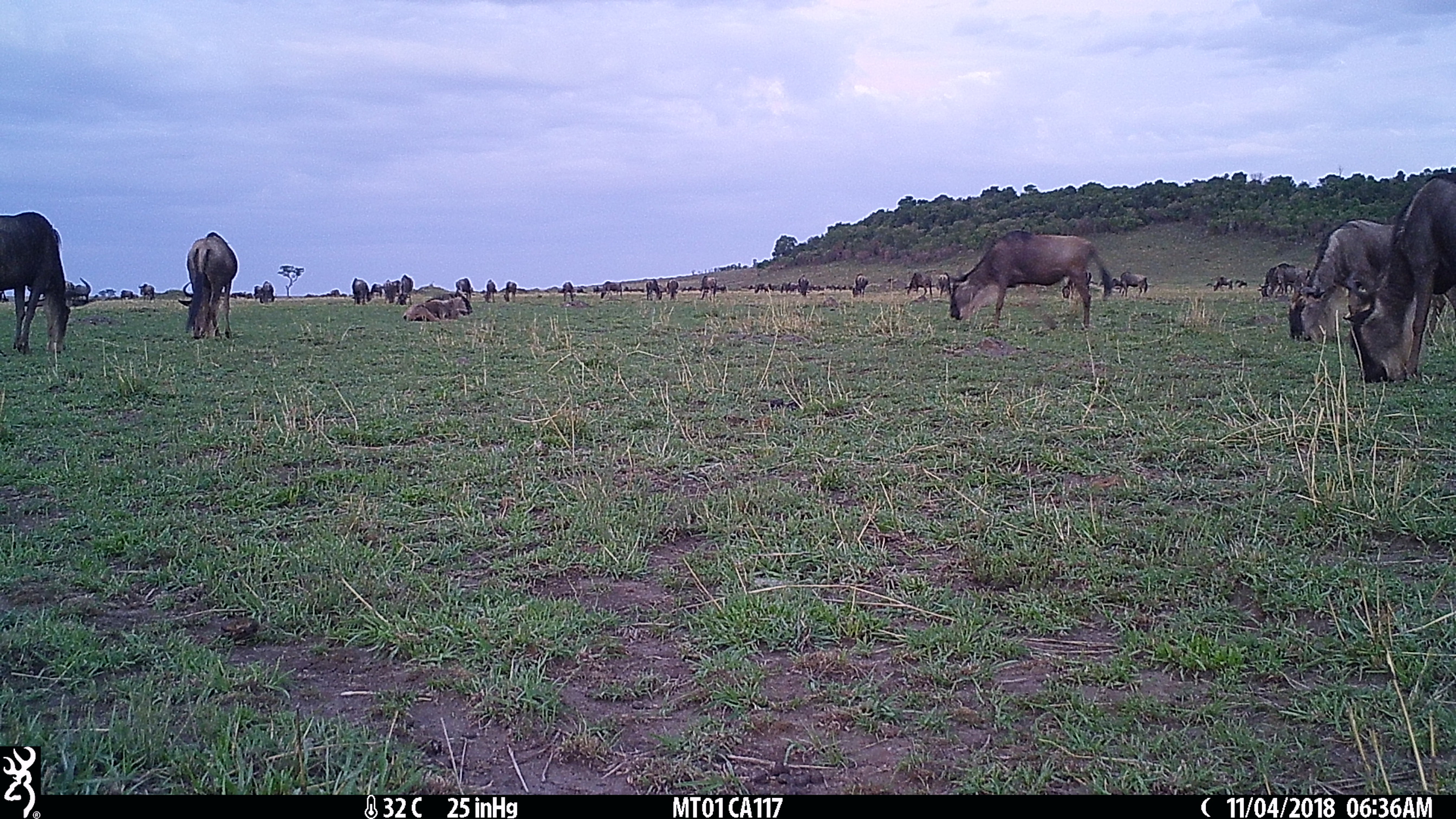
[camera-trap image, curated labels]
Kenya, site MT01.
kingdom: Animalia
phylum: Chordata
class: Mammalia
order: Artiodactyla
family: Bovidae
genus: Connochaetes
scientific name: Connochaetes taurinus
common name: blue wildebeest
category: wildebeest